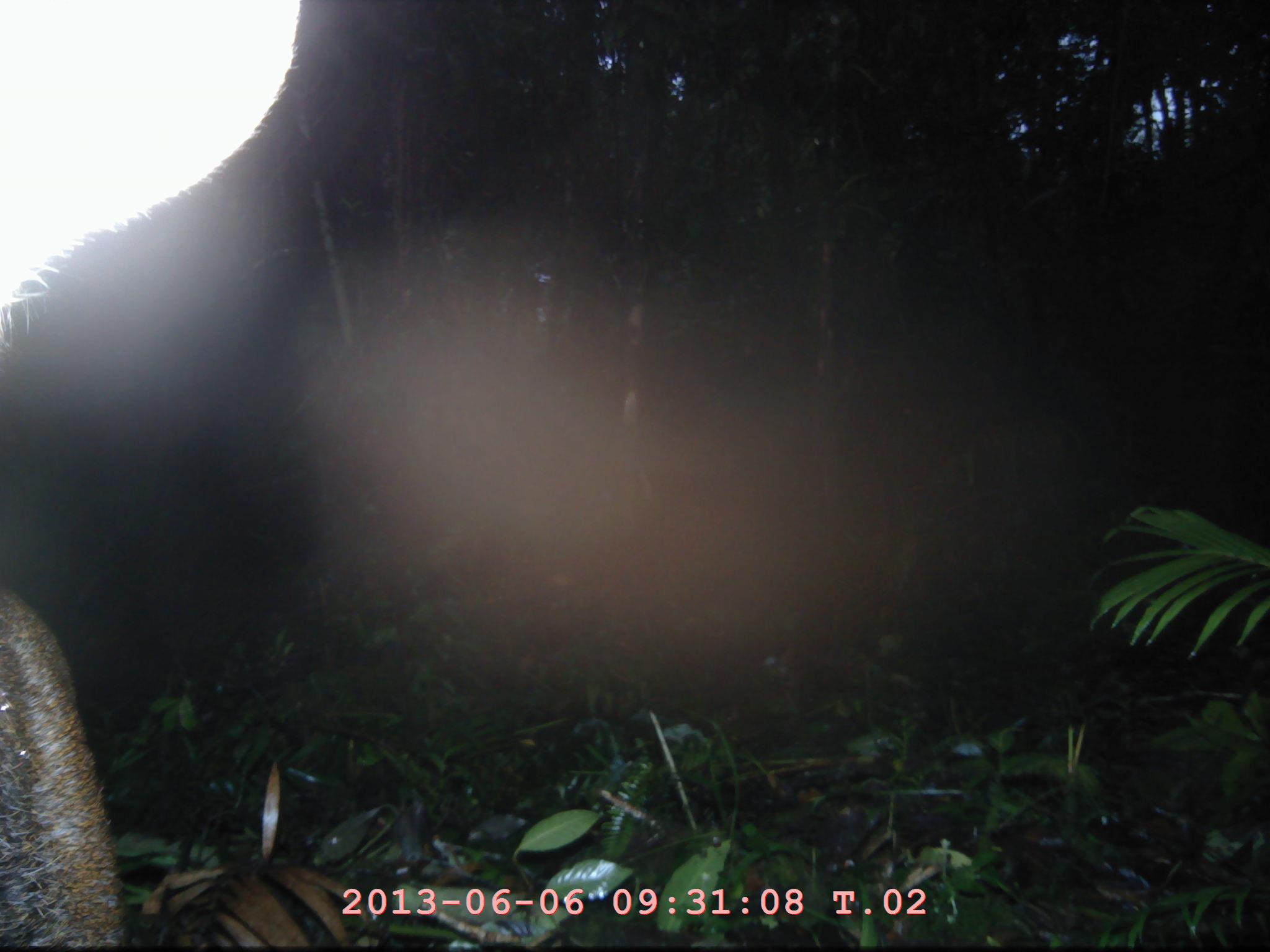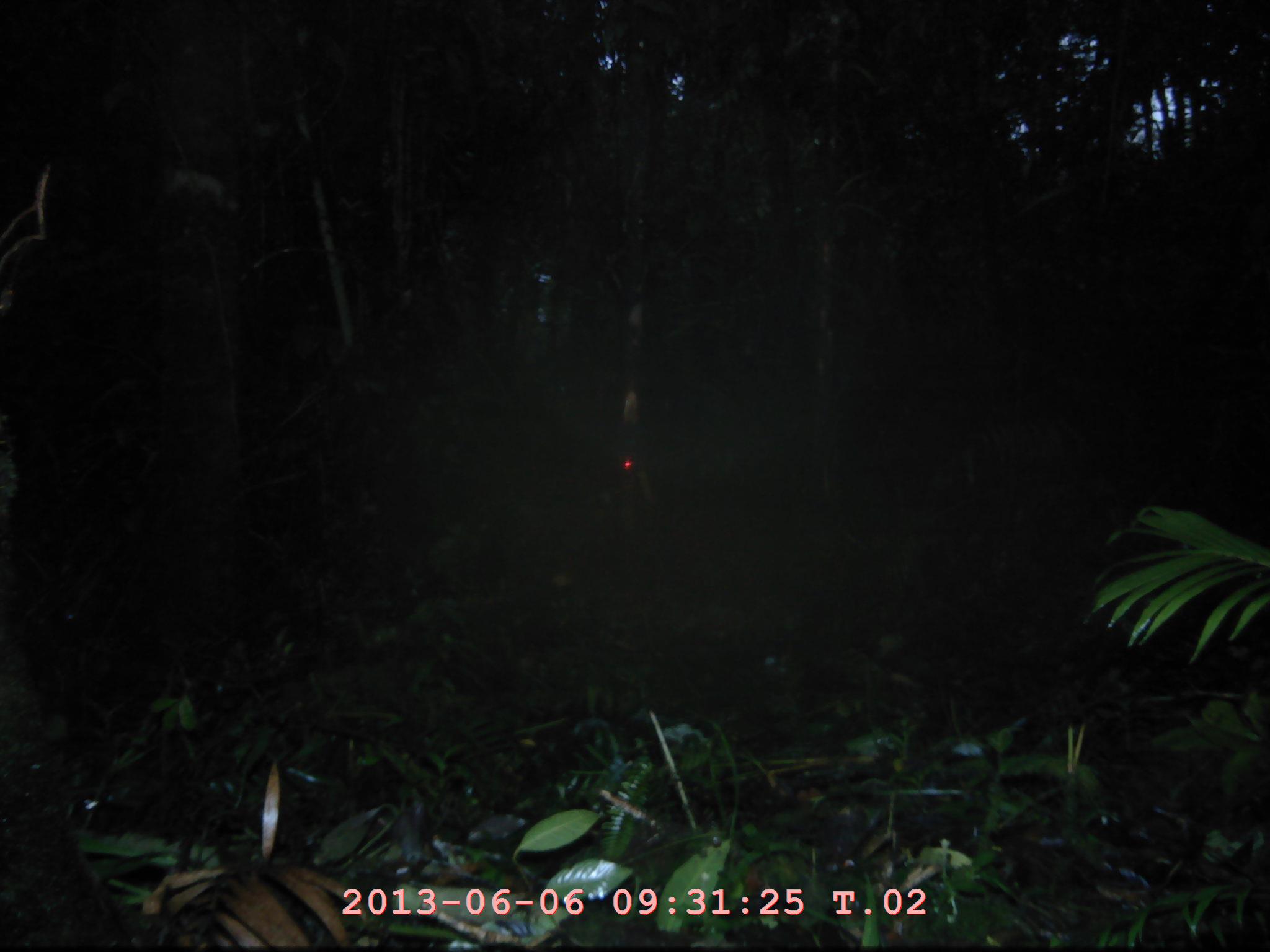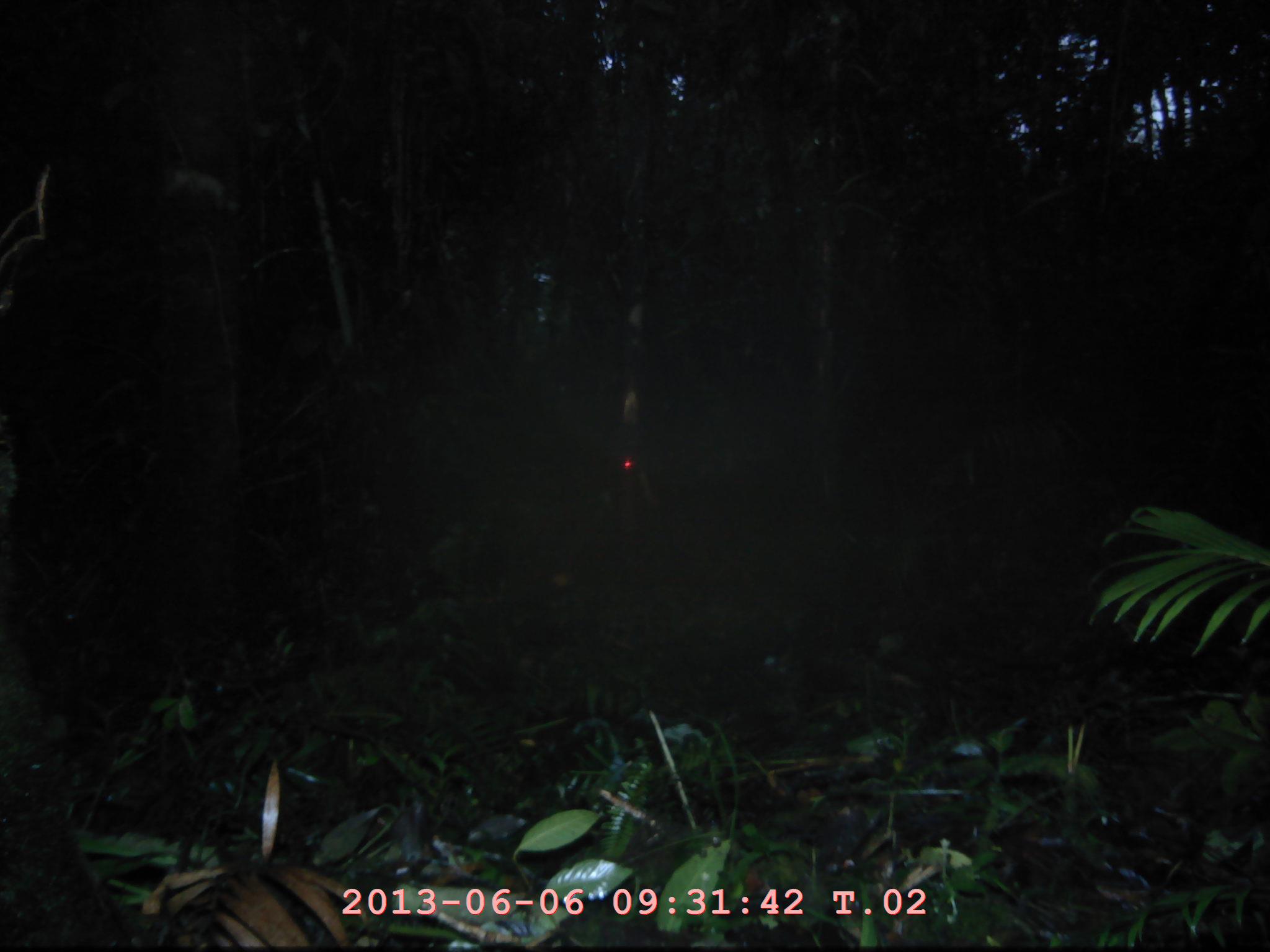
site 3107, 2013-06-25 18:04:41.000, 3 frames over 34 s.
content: unidentified animal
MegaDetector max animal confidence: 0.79